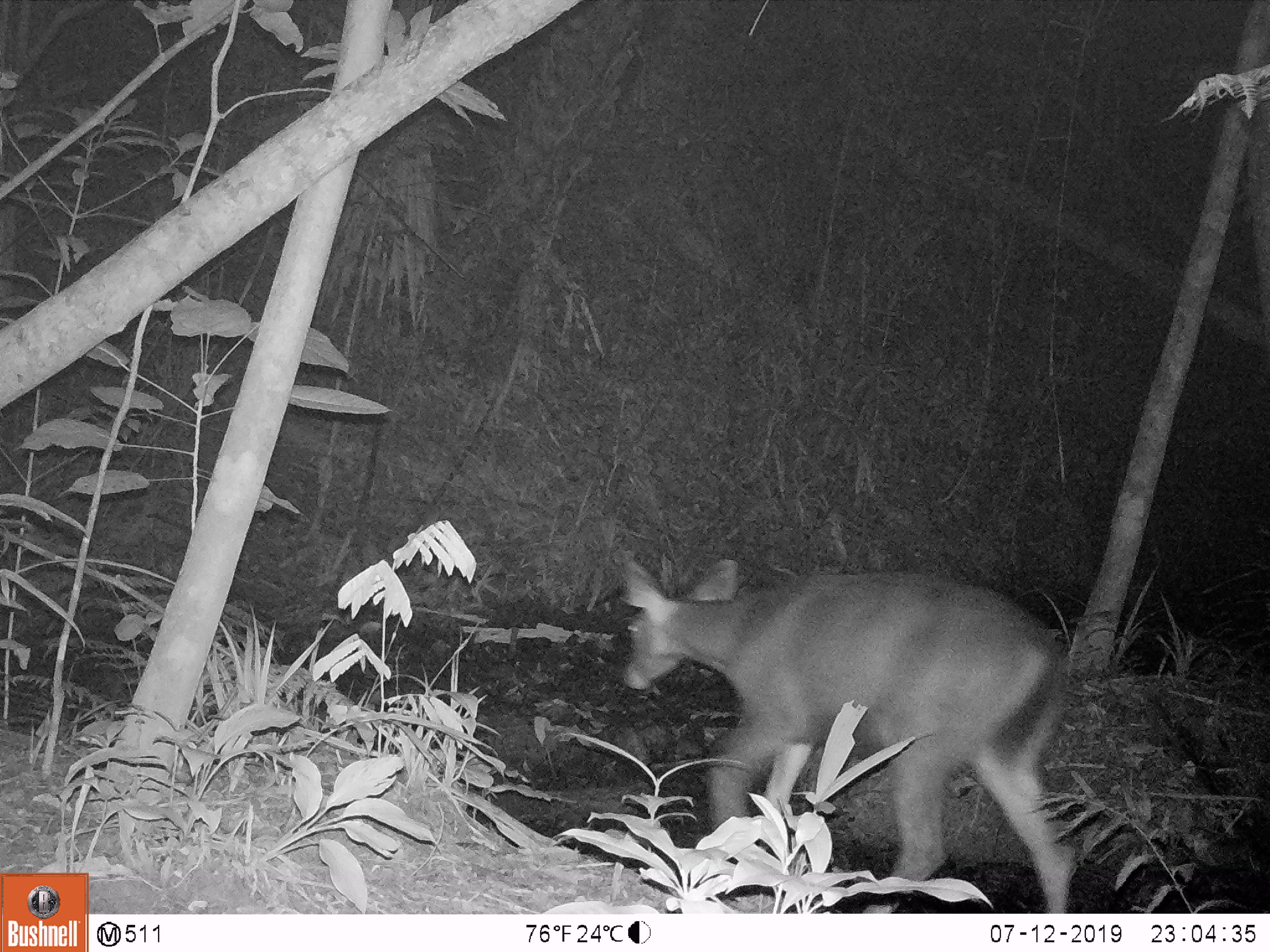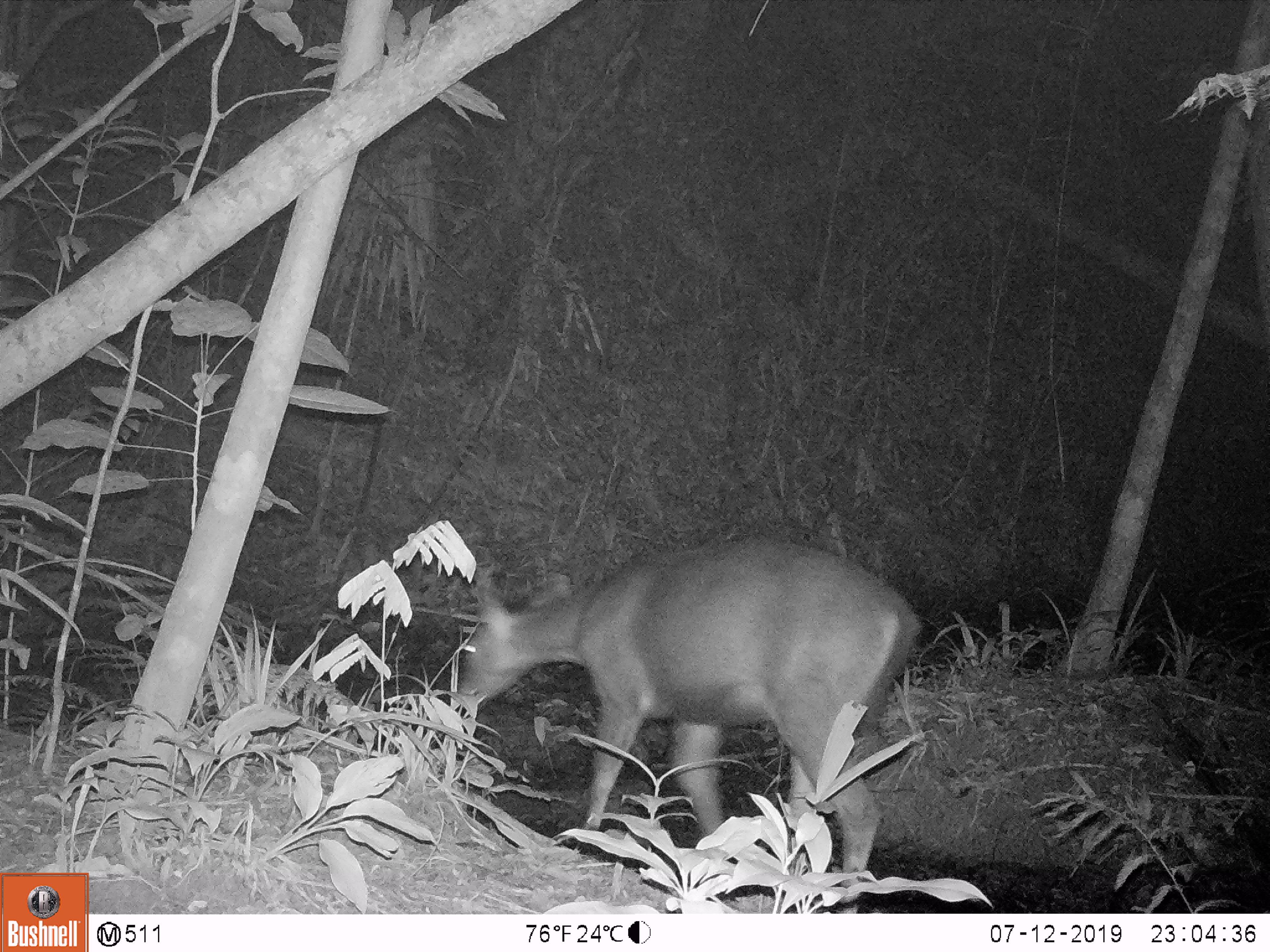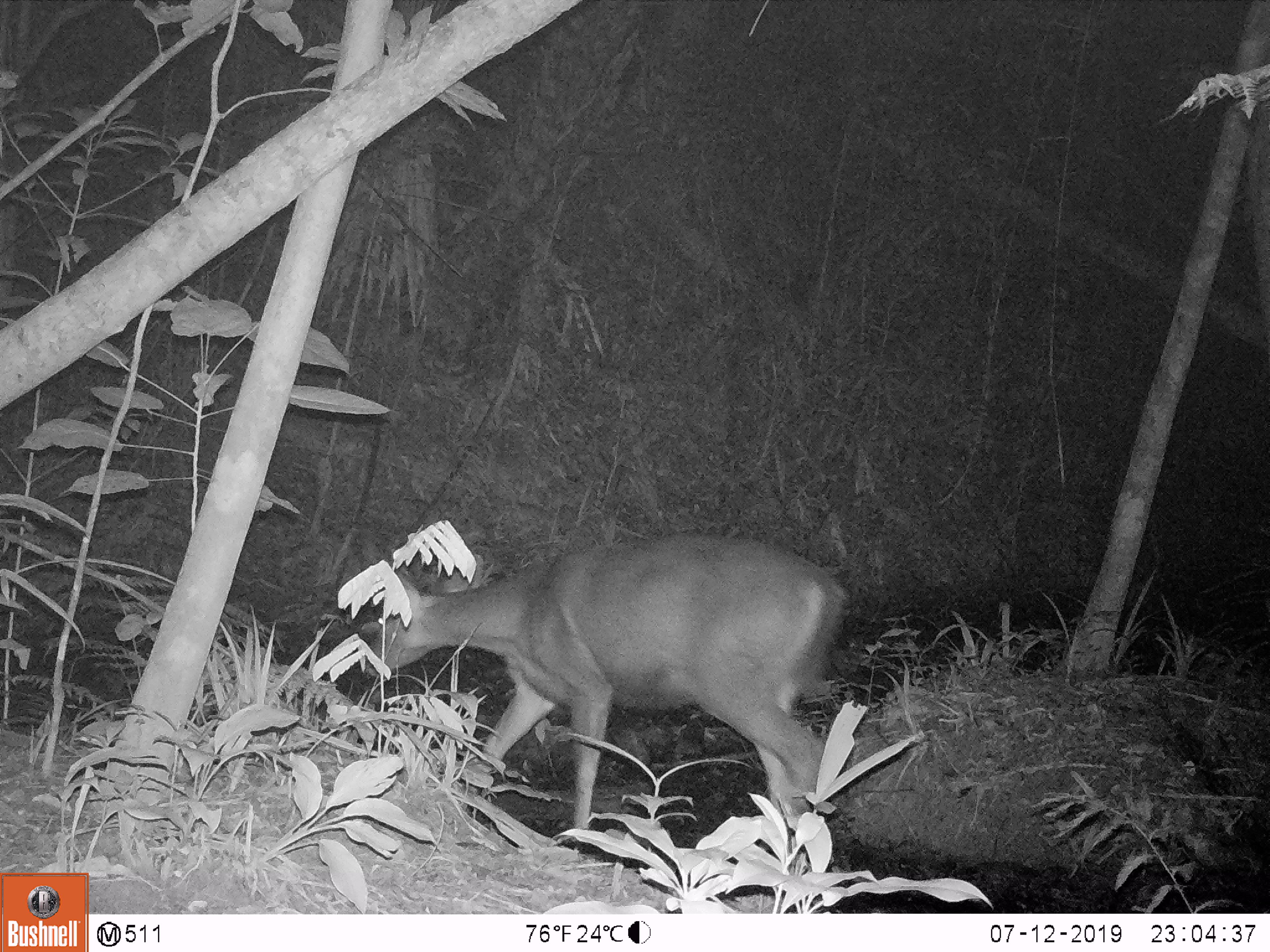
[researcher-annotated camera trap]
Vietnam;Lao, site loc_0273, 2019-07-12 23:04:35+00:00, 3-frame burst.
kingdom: Animalia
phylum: Chordata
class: Mammalia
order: Artiodactyla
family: Cervidae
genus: Rusa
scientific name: Rusa unicolor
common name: sambar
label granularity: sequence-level